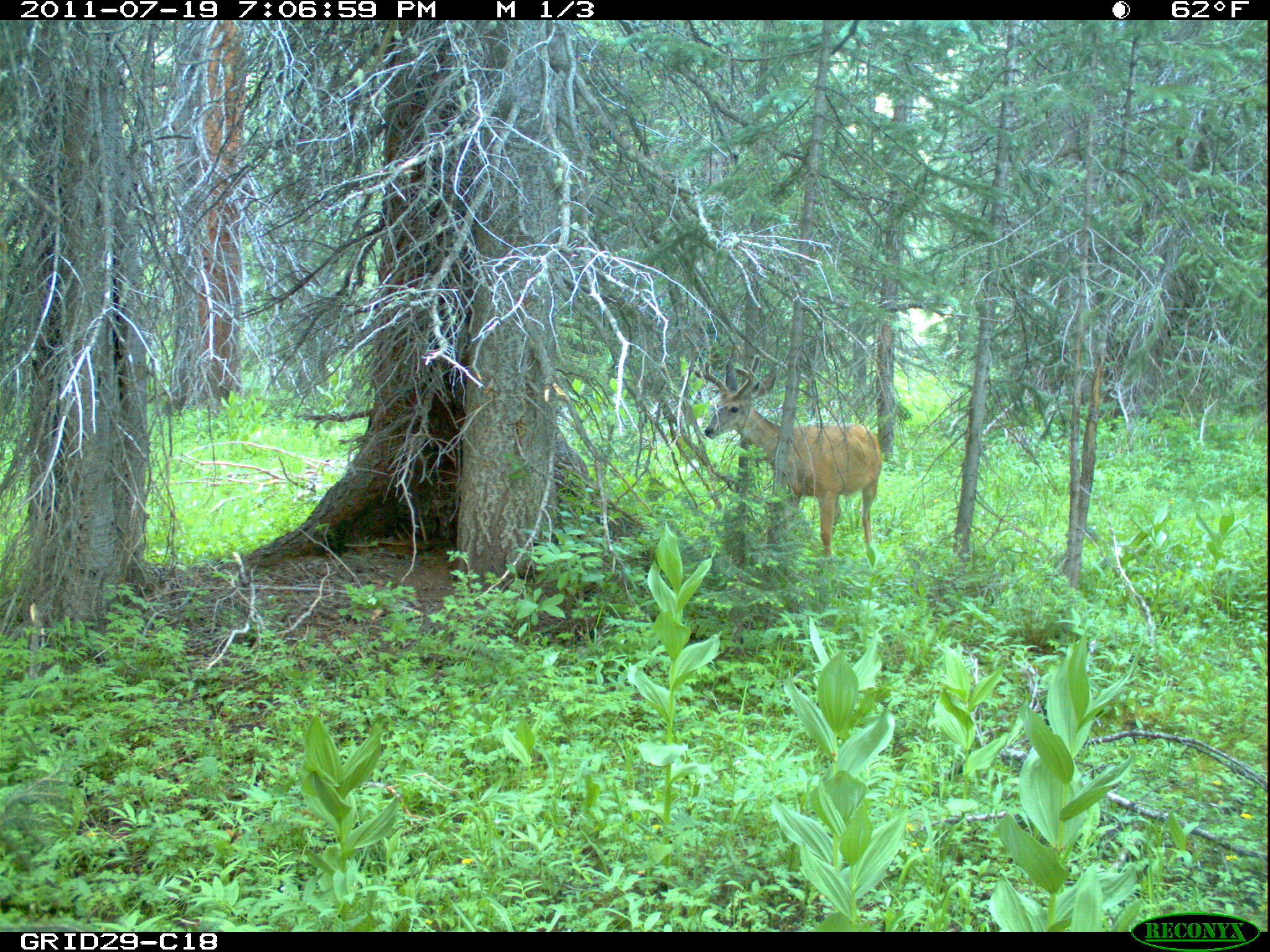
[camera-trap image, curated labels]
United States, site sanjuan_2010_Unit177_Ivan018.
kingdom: Animalia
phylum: Chordata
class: Mammalia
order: Artiodactyla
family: Cervidae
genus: Odocoileus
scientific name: Odocoileus hemionus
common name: mule deer